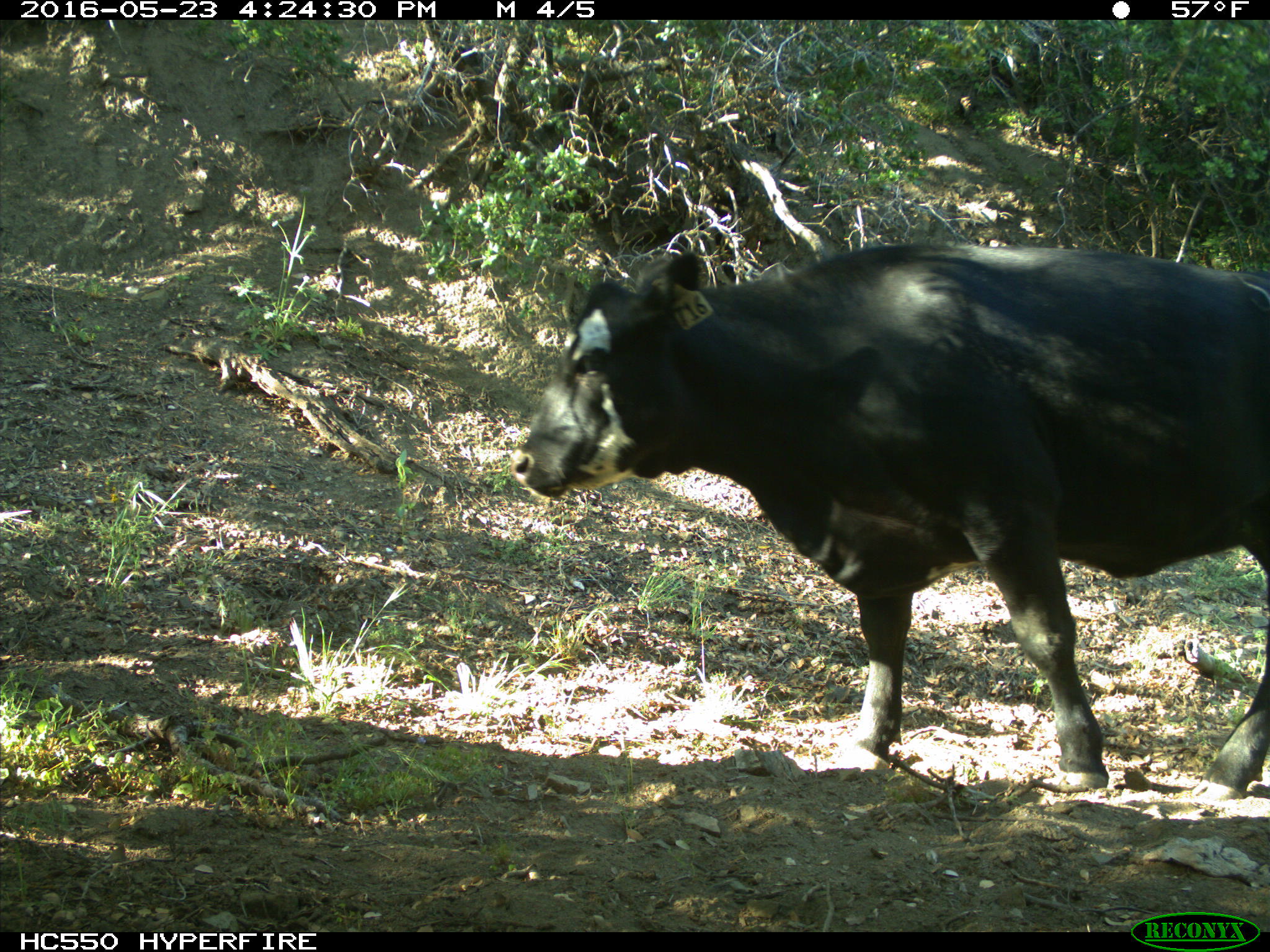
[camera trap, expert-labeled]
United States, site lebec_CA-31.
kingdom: Animalia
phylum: Chordata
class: Mammalia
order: Artiodactyla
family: Bovidae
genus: Bos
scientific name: Bos taurus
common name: domestic cow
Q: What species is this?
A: Bos taurus (domestic cow).